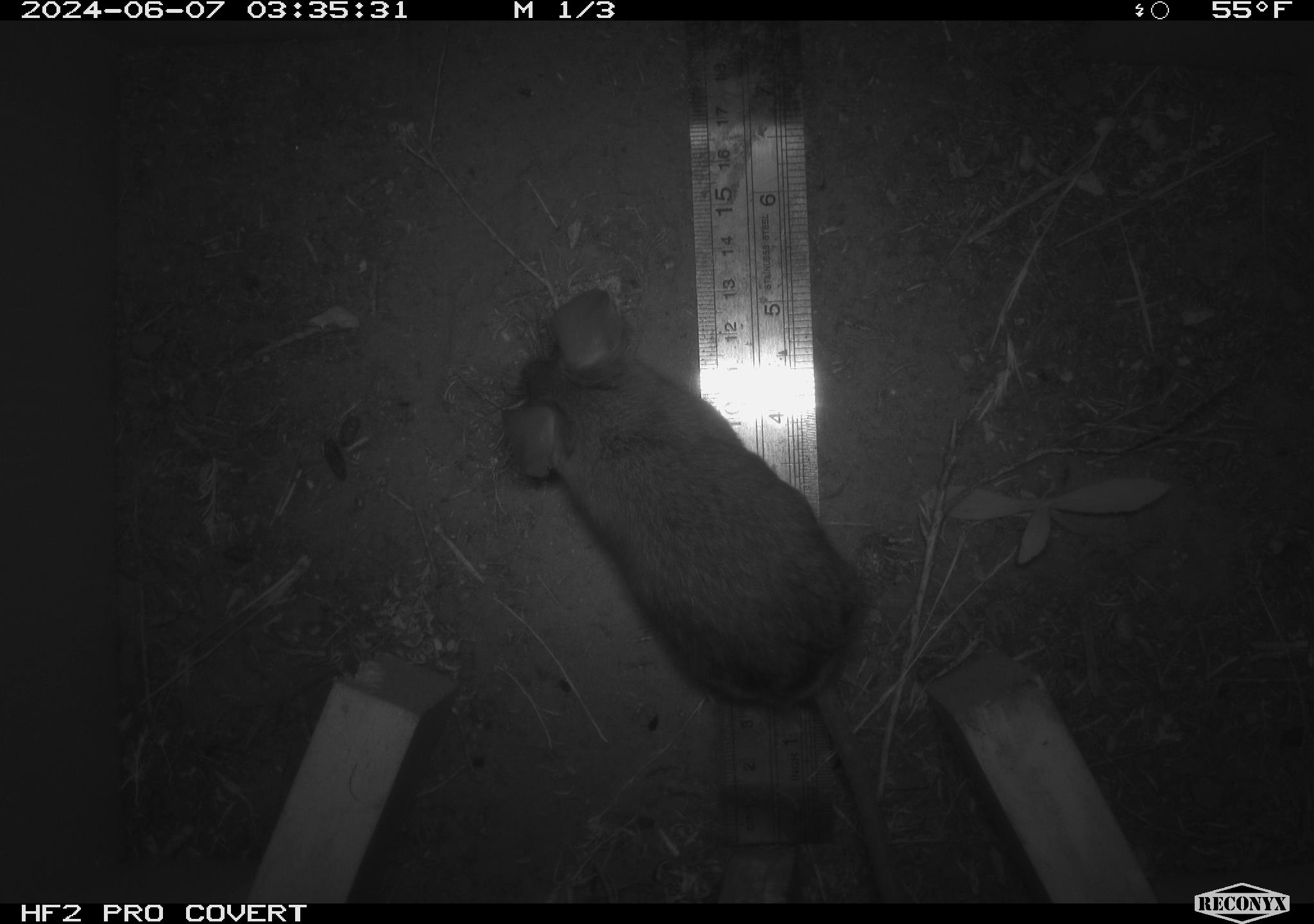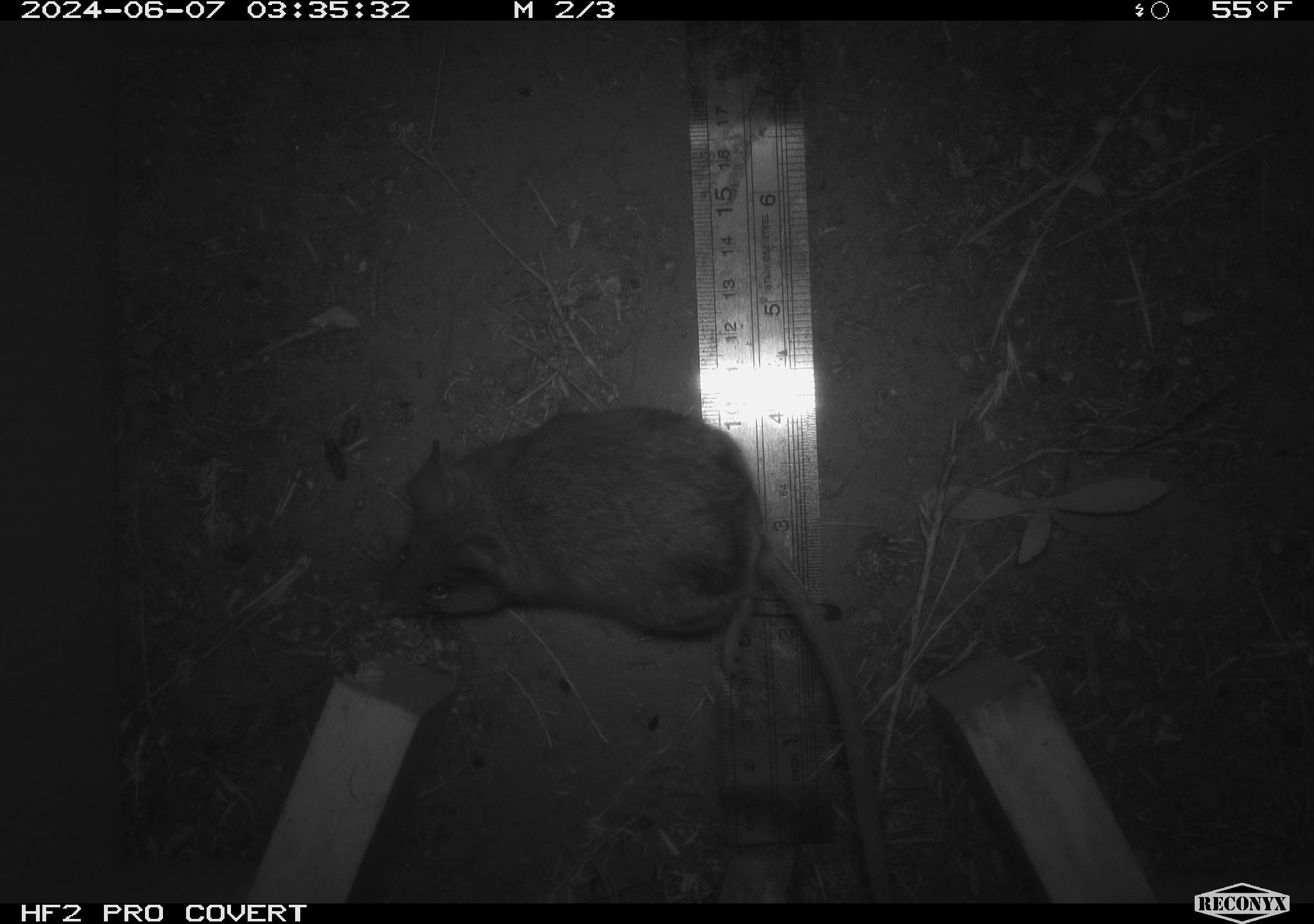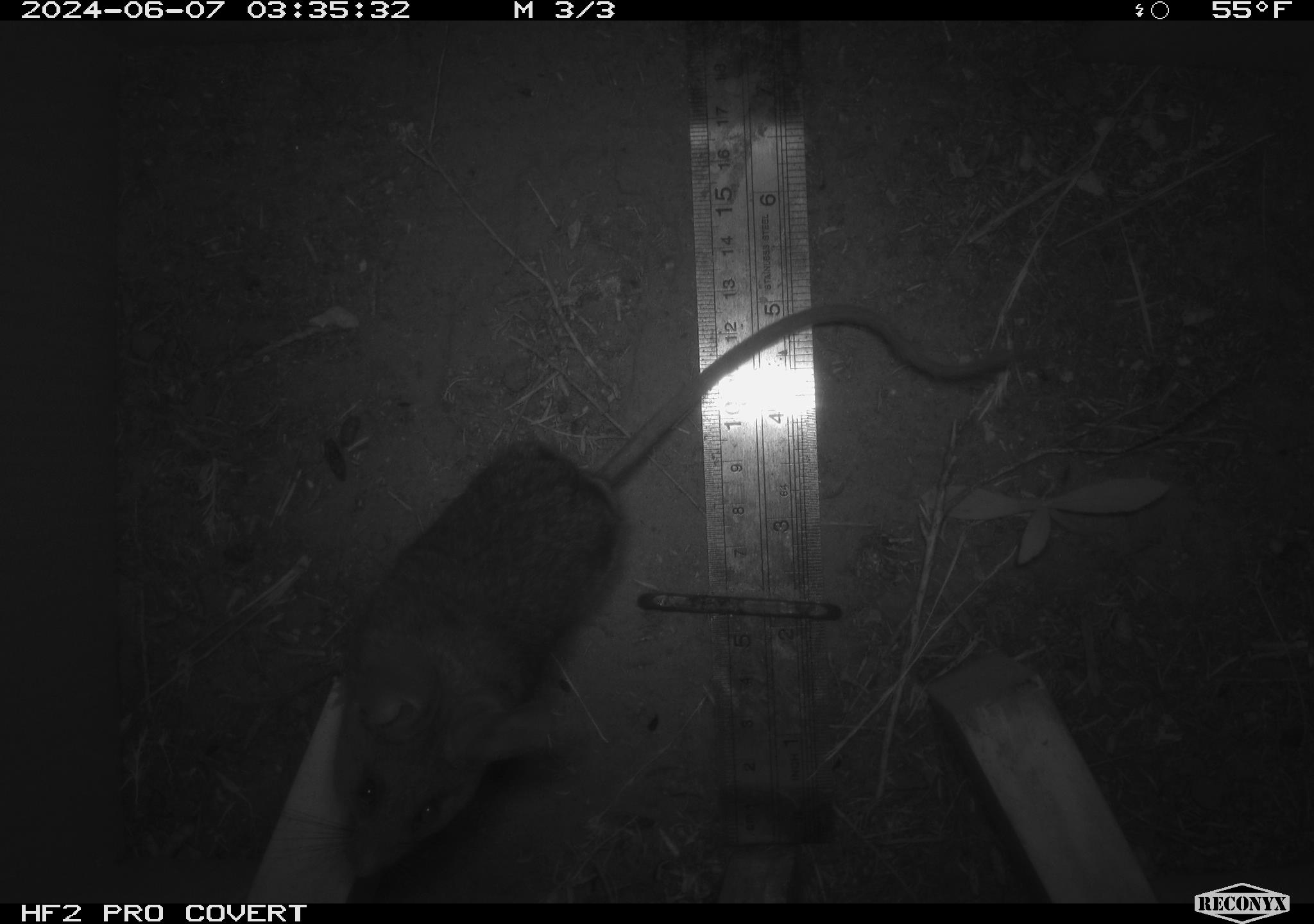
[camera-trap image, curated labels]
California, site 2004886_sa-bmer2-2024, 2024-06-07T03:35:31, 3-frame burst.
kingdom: Animalia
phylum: Chordata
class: Mammalia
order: Rodentia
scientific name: Rodentia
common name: mouse species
Mouse species (Rodentia).